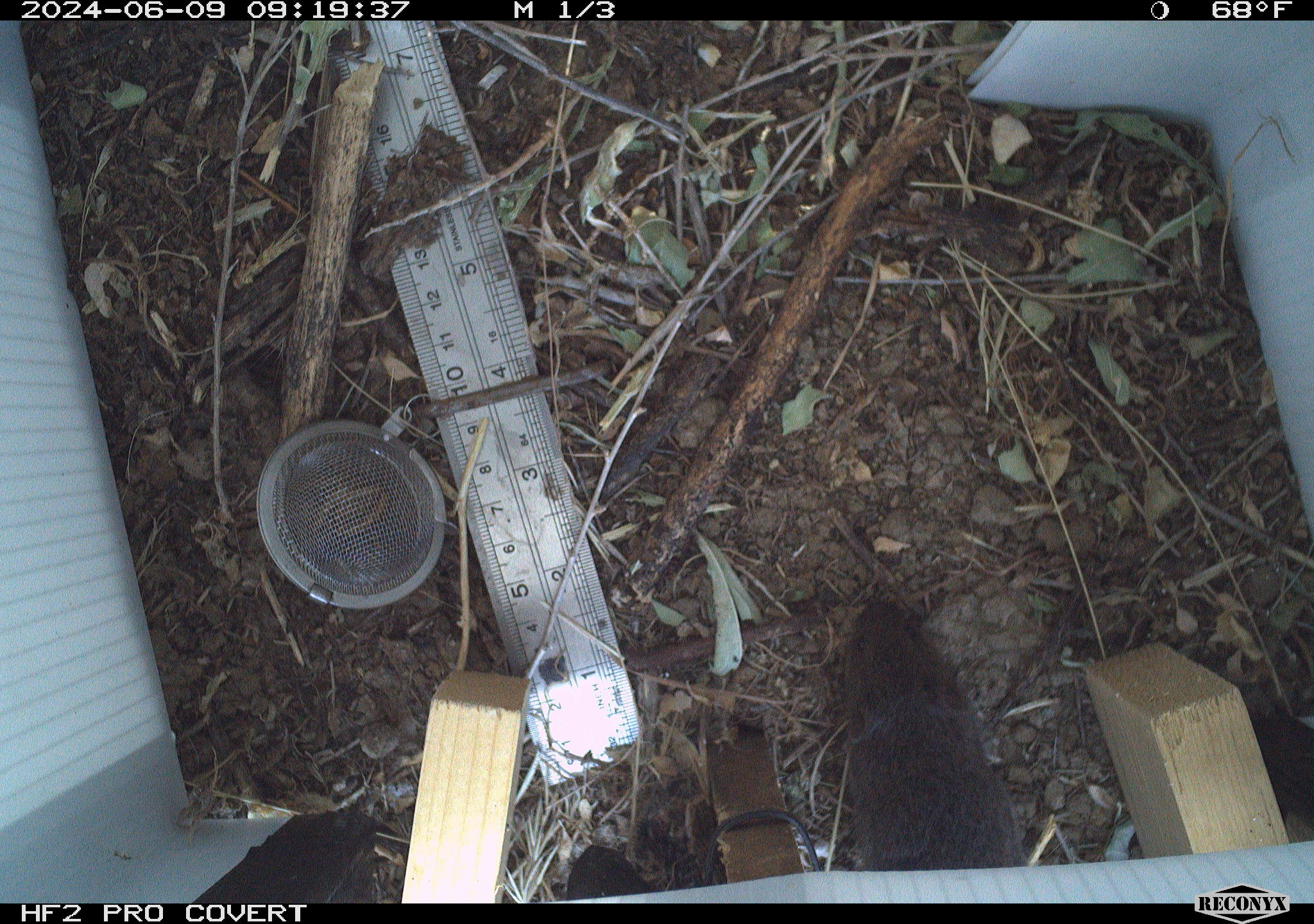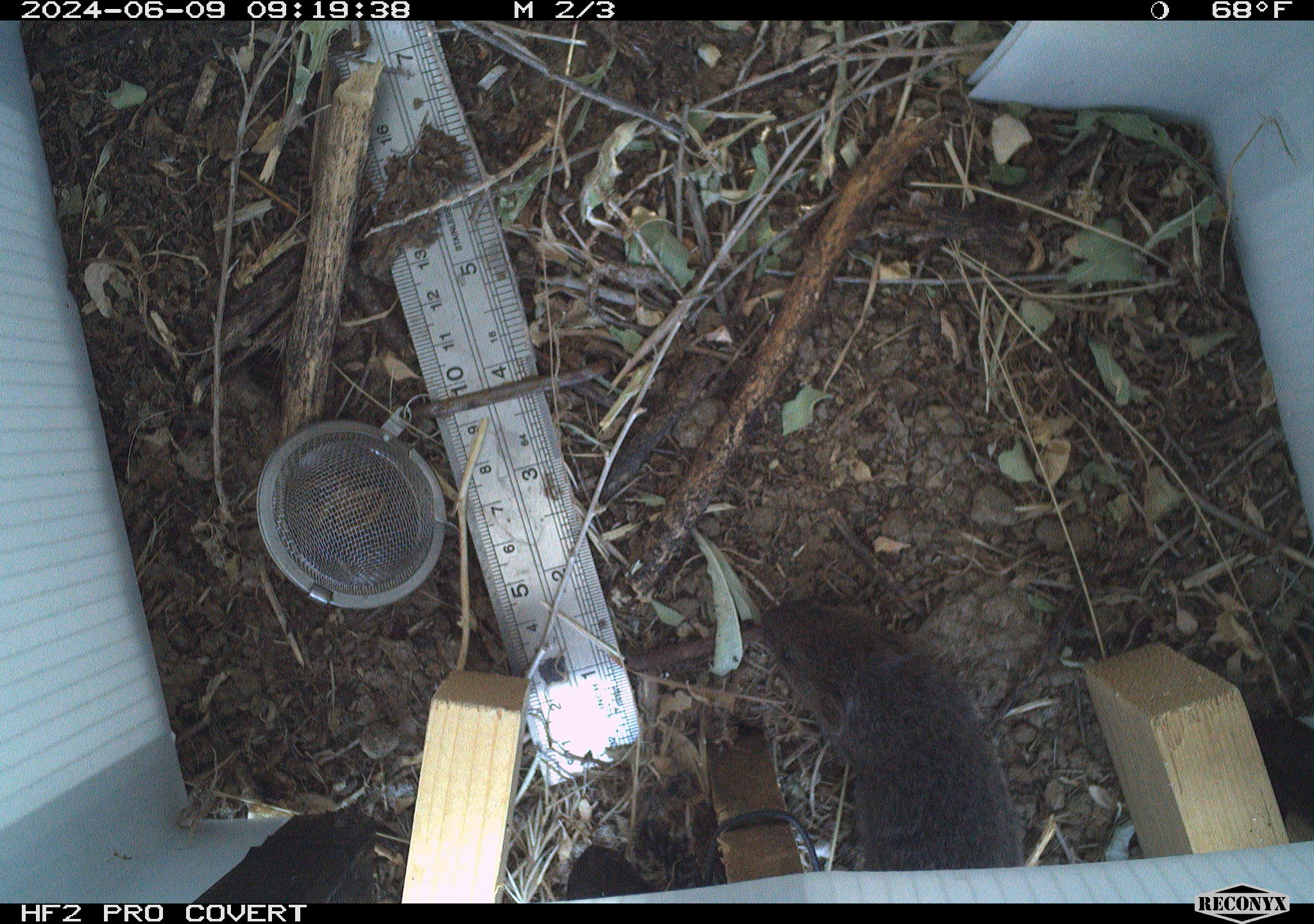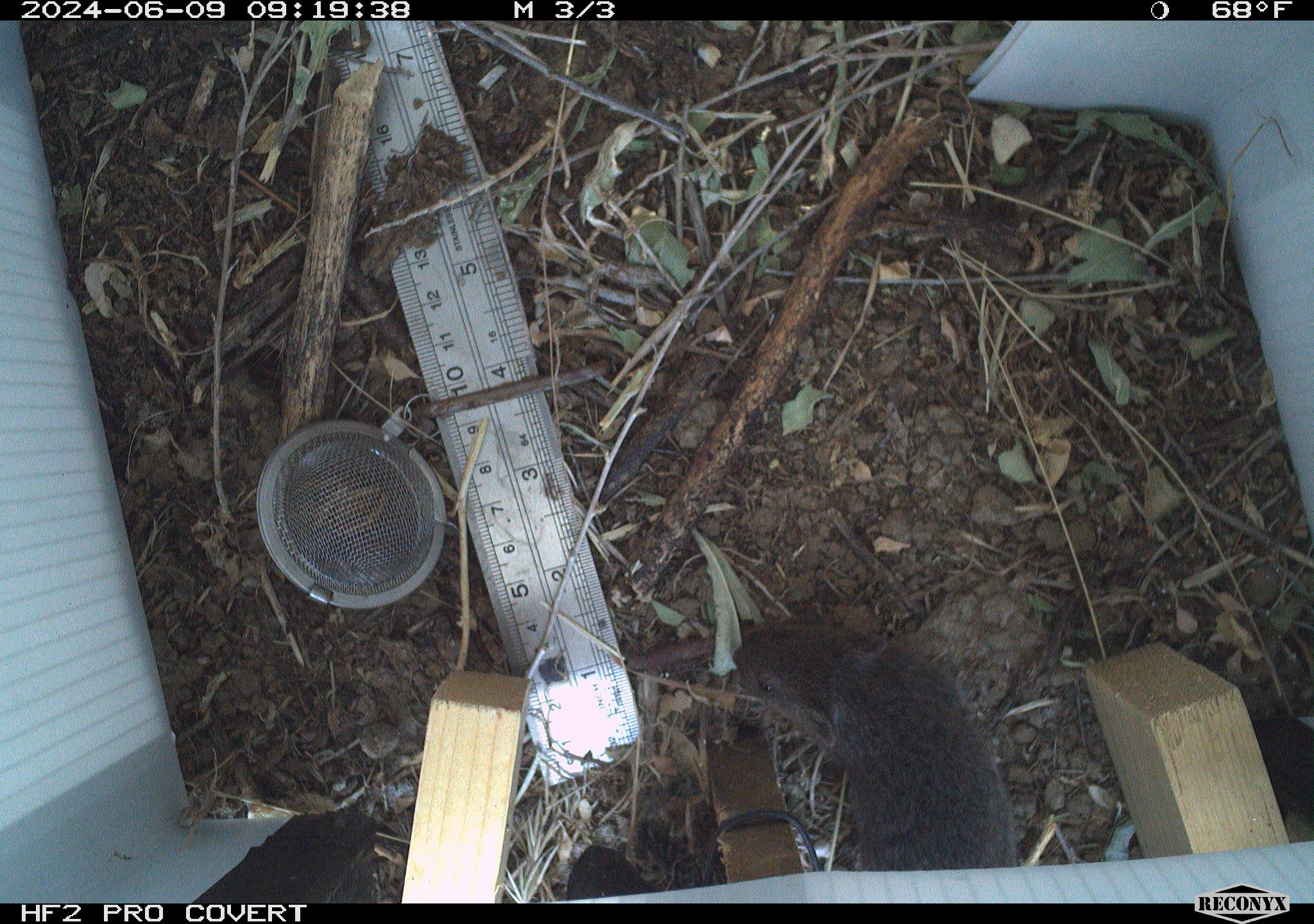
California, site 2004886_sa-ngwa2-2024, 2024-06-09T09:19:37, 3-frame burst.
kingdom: Animalia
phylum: Chordata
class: Mammalia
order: Rodentia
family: Cricetidae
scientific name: Arvicolinae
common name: voles, lemmings, and muskrats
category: arvicolinae subfamily